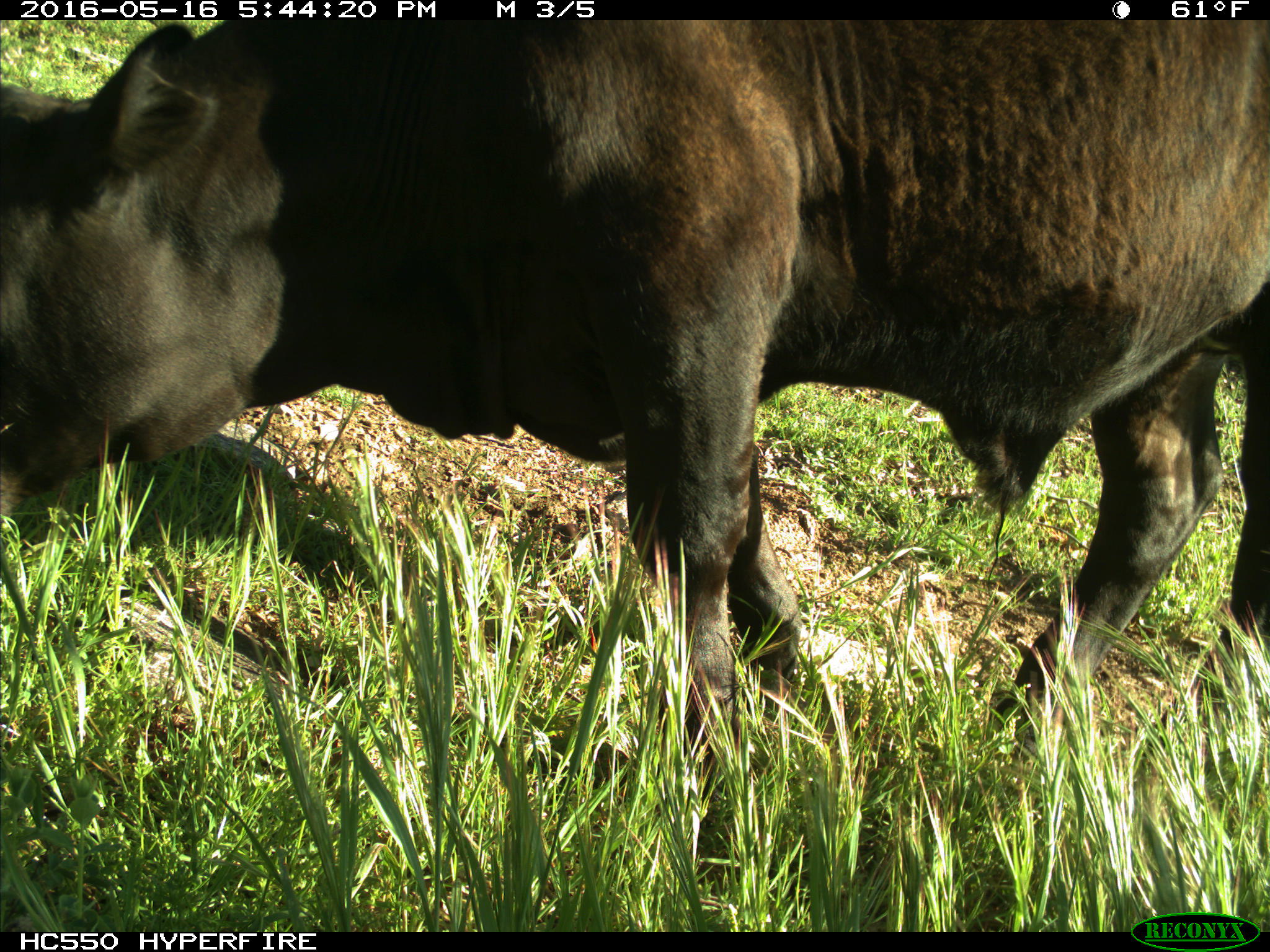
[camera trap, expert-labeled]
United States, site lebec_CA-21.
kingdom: Animalia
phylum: Chordata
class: Mammalia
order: Artiodactyla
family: Bovidae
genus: Bos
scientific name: Bos taurus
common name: domestic cow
Bos taurus (domestic cow).